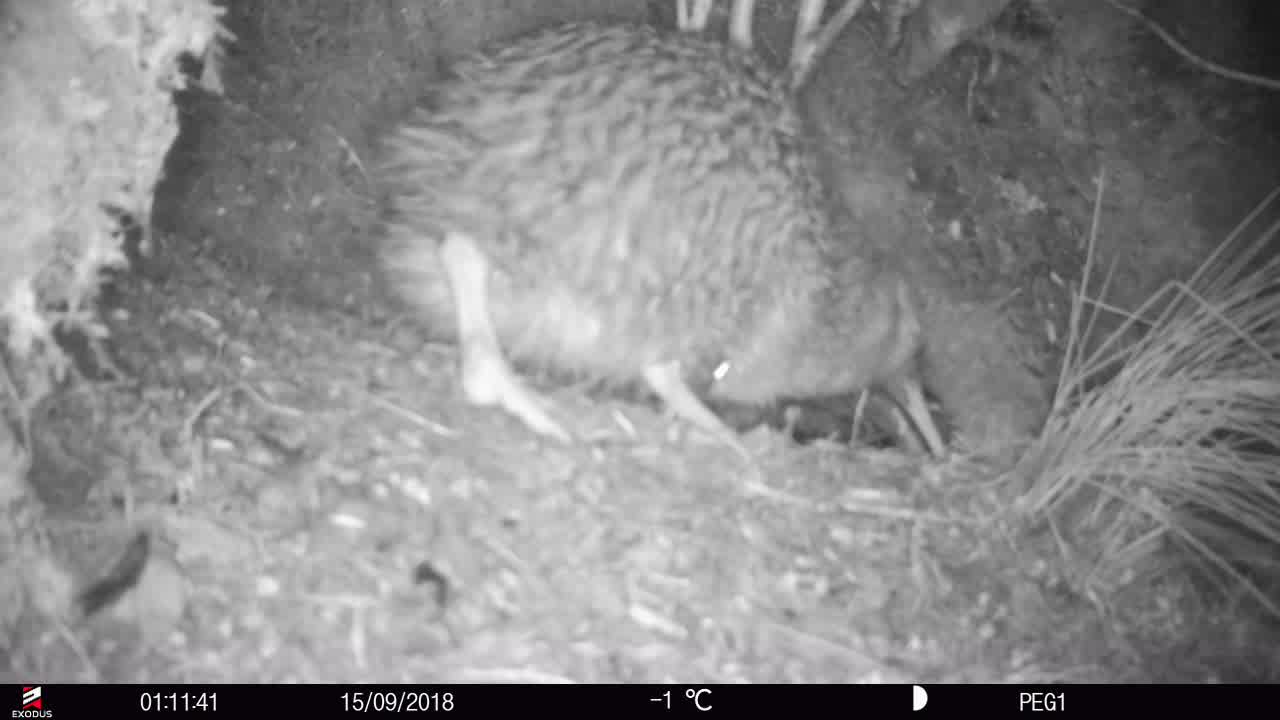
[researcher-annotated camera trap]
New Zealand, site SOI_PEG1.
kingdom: Animalia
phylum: Chordata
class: Aves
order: Apterygiformes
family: Apterygidae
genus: Apteryx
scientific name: Apteryx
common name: kiwi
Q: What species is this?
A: Kiwi (Apteryx).